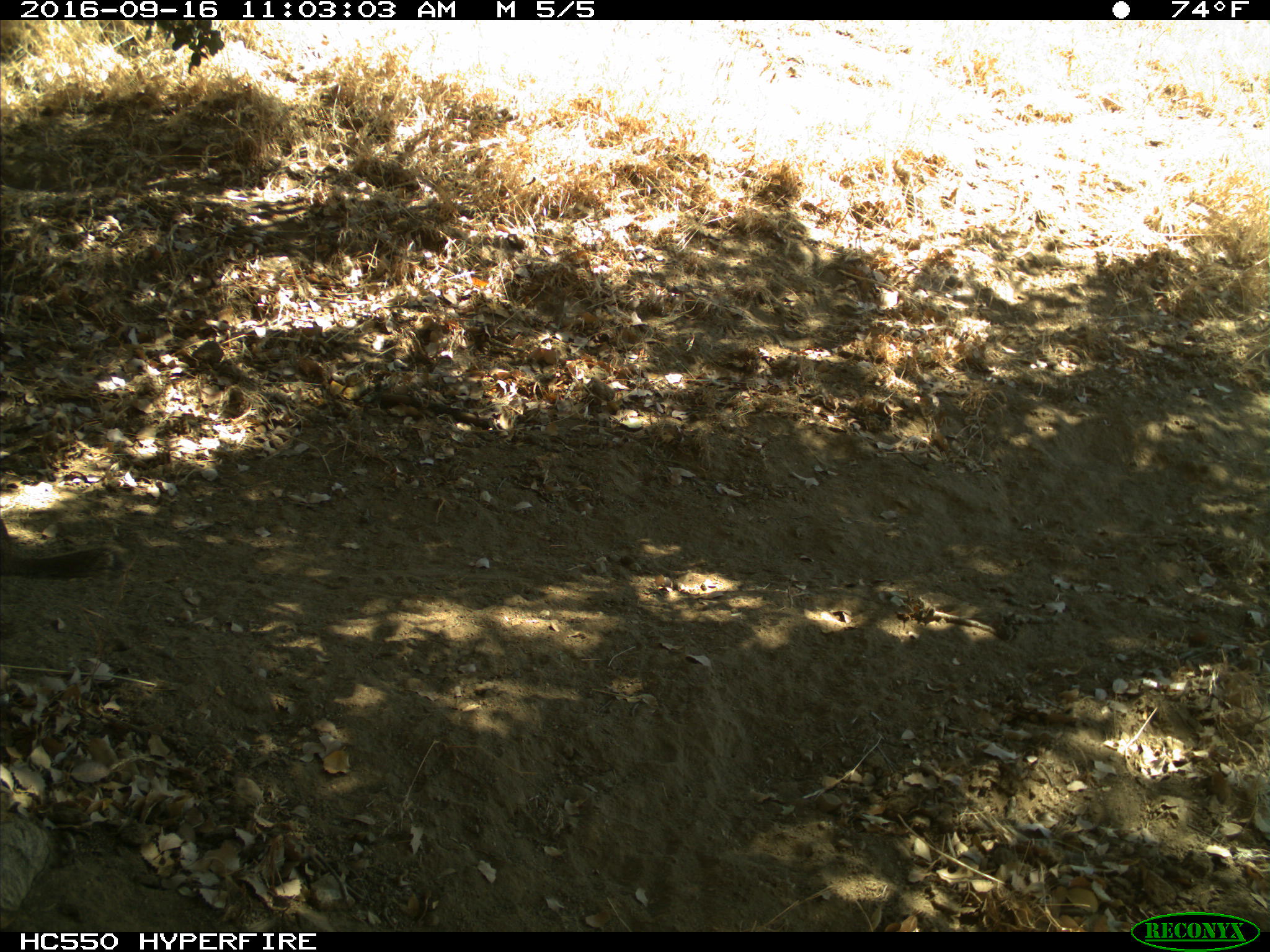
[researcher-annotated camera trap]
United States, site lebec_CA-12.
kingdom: Animalia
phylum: Chordata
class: Mammalia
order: Rodentia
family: Sciuridae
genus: Otospermophilus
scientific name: Otospermophilus beecheyi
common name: california ground squirrel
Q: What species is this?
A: Otospermophilus beecheyi (california ground squirrel).